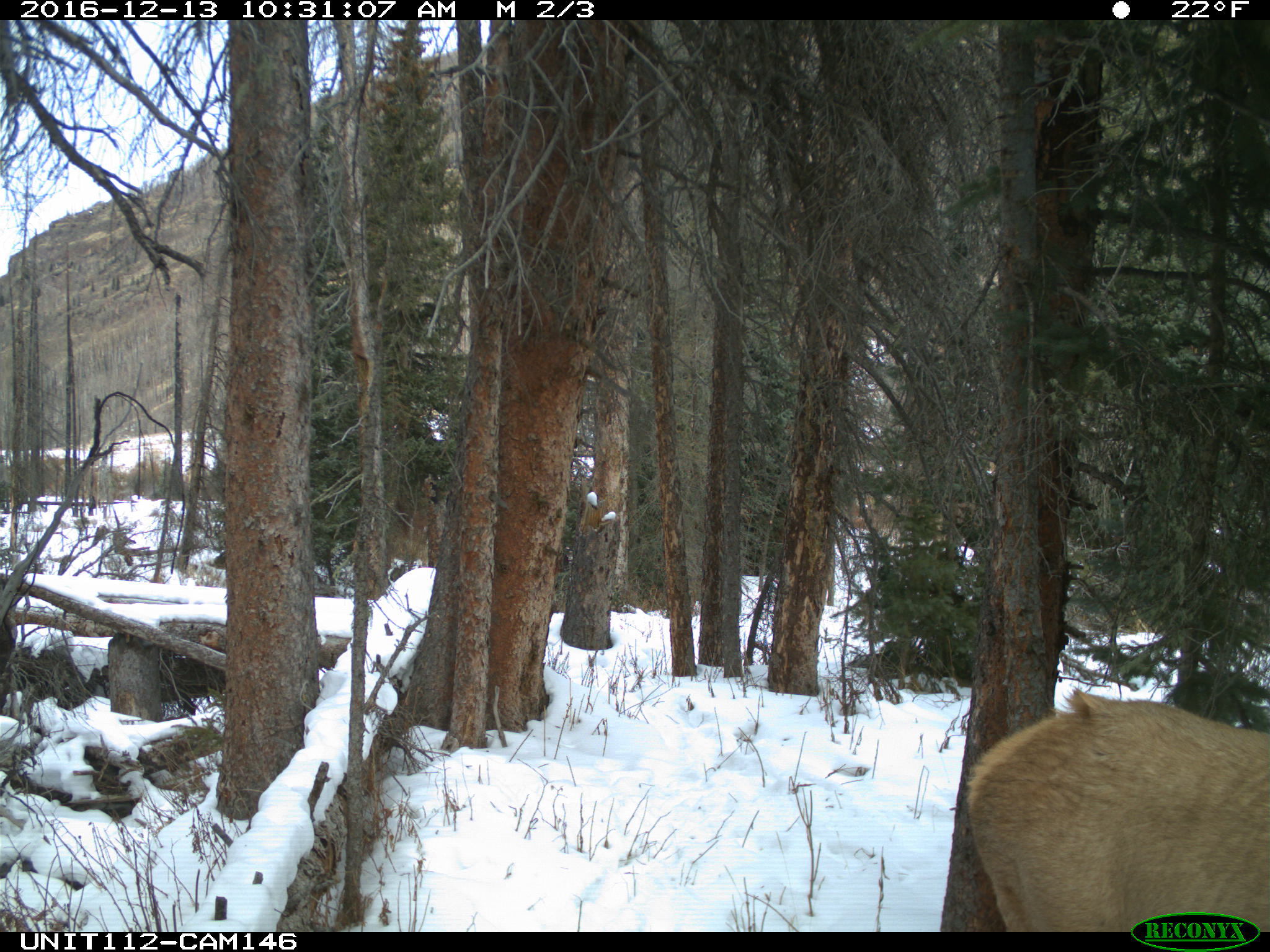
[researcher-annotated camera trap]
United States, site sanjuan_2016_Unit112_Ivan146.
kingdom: Animalia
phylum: Chordata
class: Mammalia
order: Artiodactyla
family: Cervidae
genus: Cervus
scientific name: Cervus elaphus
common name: red deer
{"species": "Cervus elaphus (red deer)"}